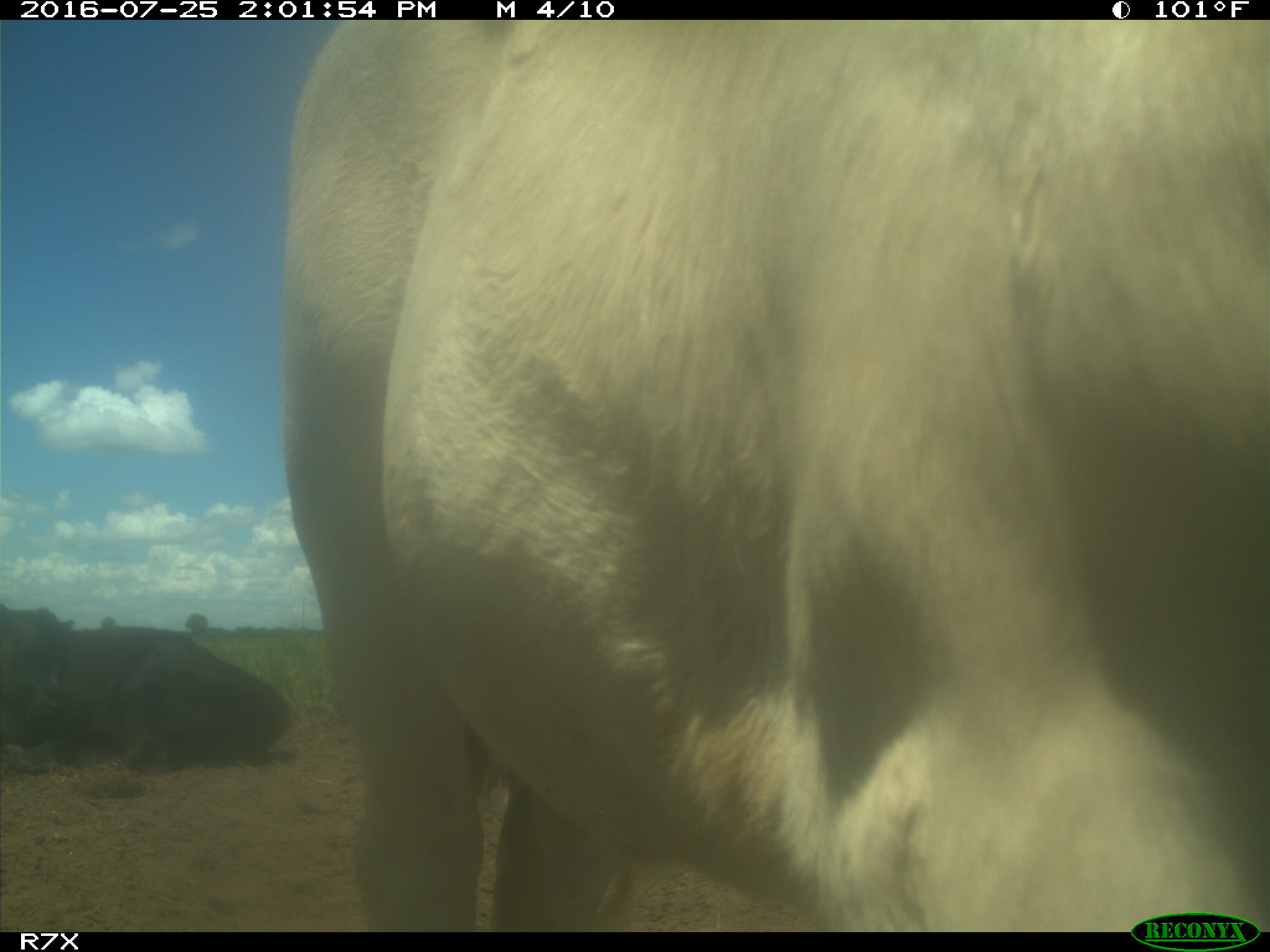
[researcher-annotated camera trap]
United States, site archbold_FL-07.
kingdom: Animalia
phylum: Chordata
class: Mammalia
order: Artiodactyla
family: Bovidae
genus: Bos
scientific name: Bos taurus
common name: domestic cow